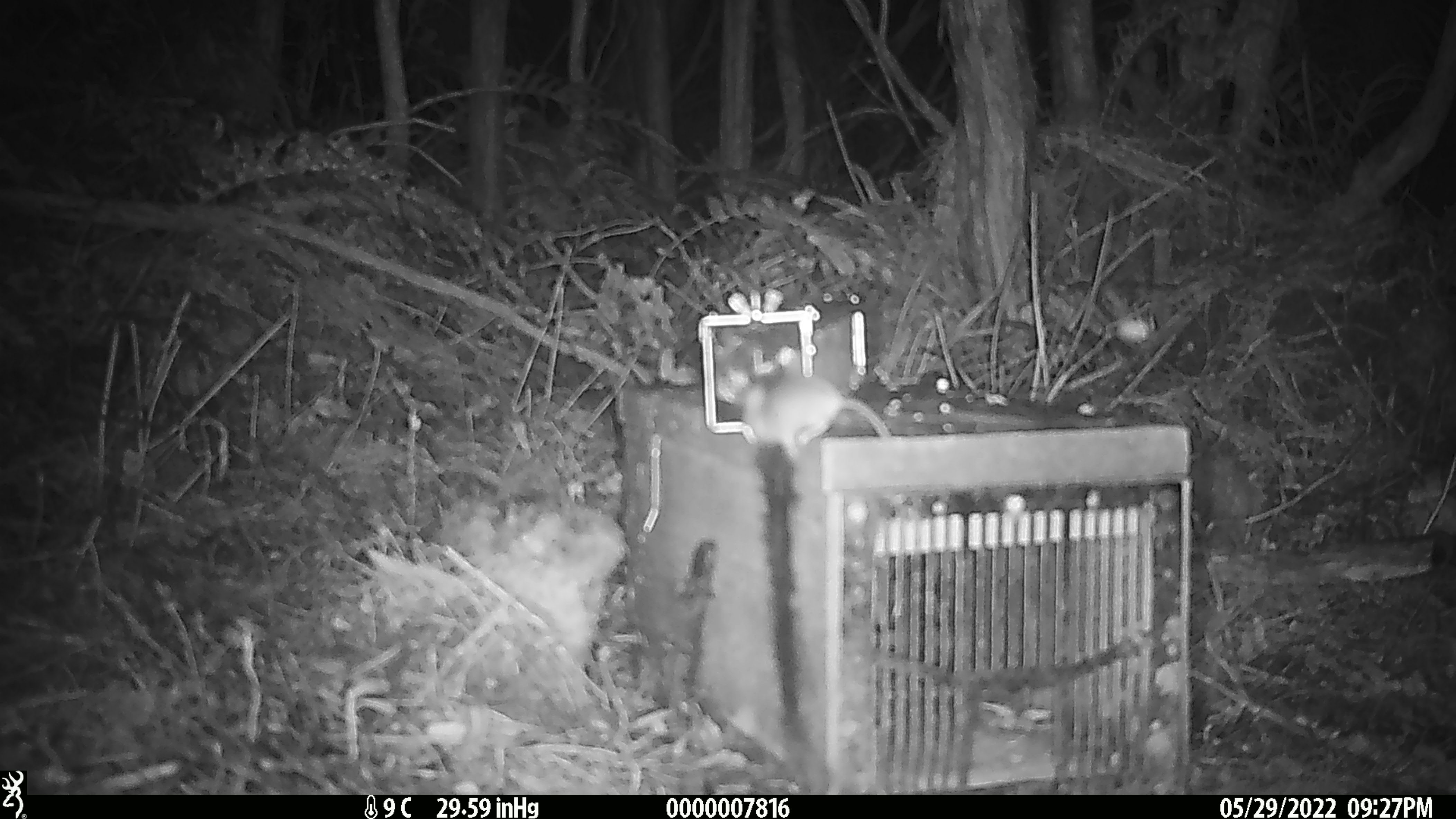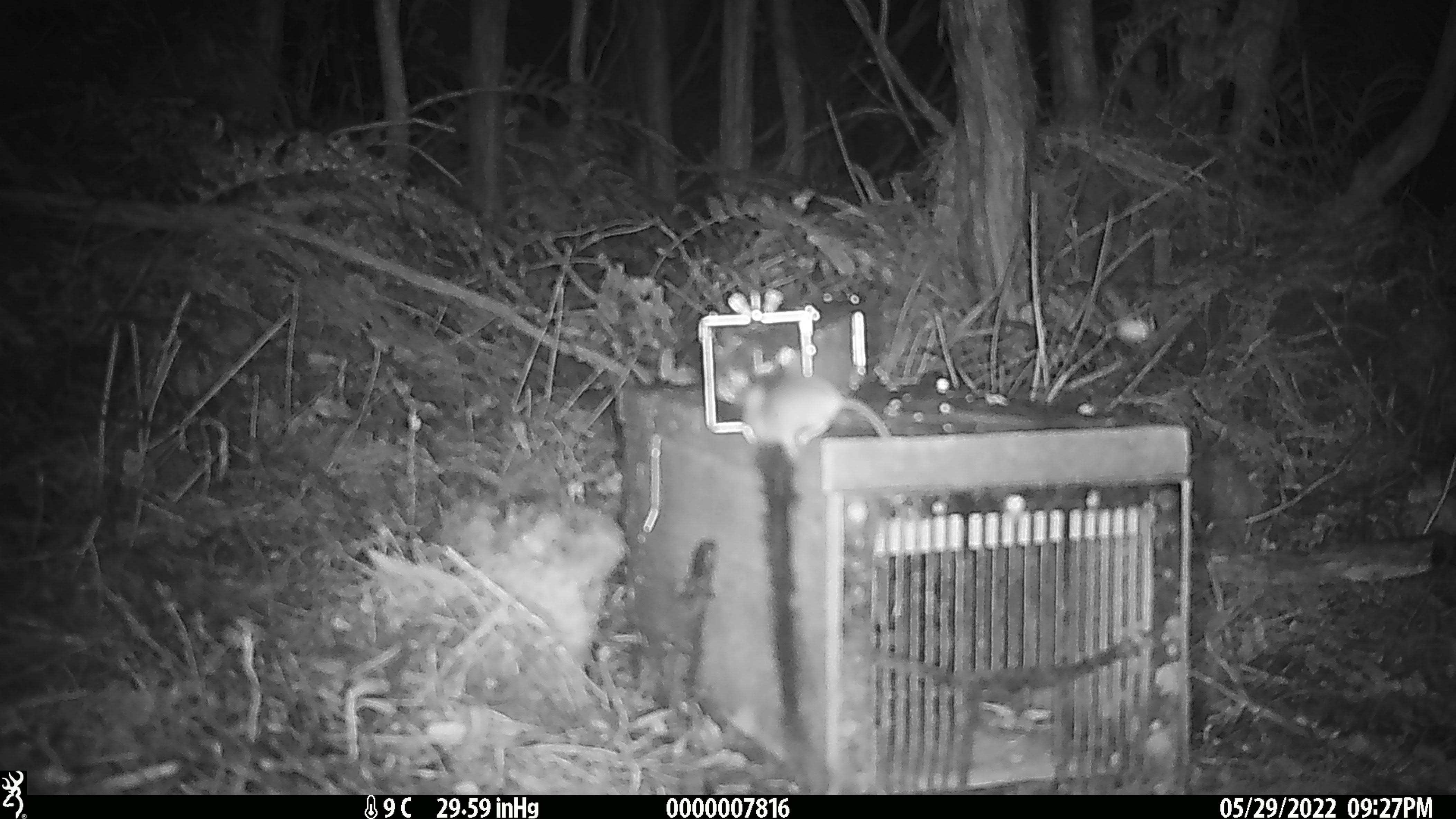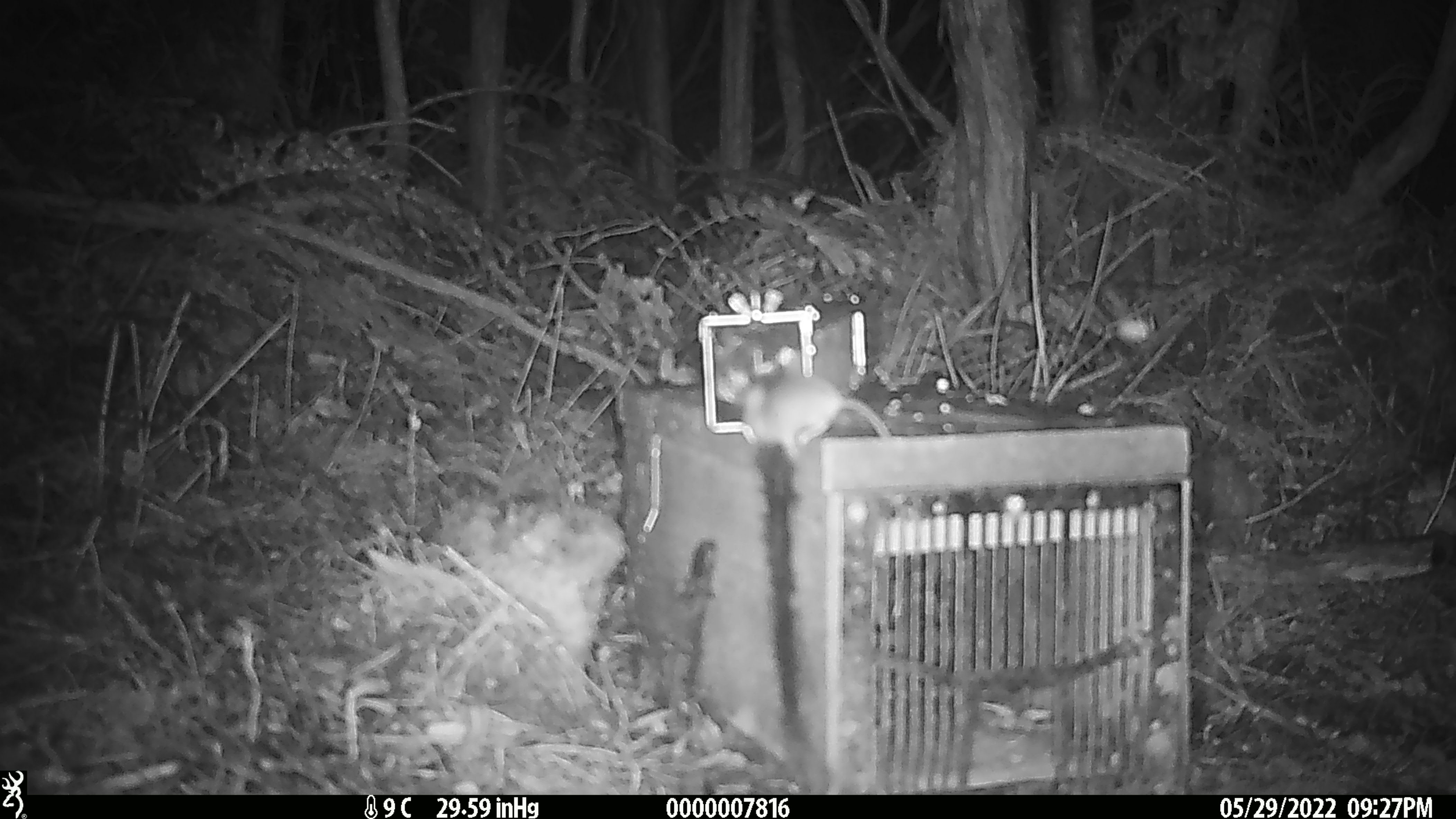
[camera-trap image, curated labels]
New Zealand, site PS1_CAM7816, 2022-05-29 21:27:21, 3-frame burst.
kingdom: Animalia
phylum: Chordata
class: Mammalia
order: Rodentia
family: Muridae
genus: Mus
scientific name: Mus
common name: mouse